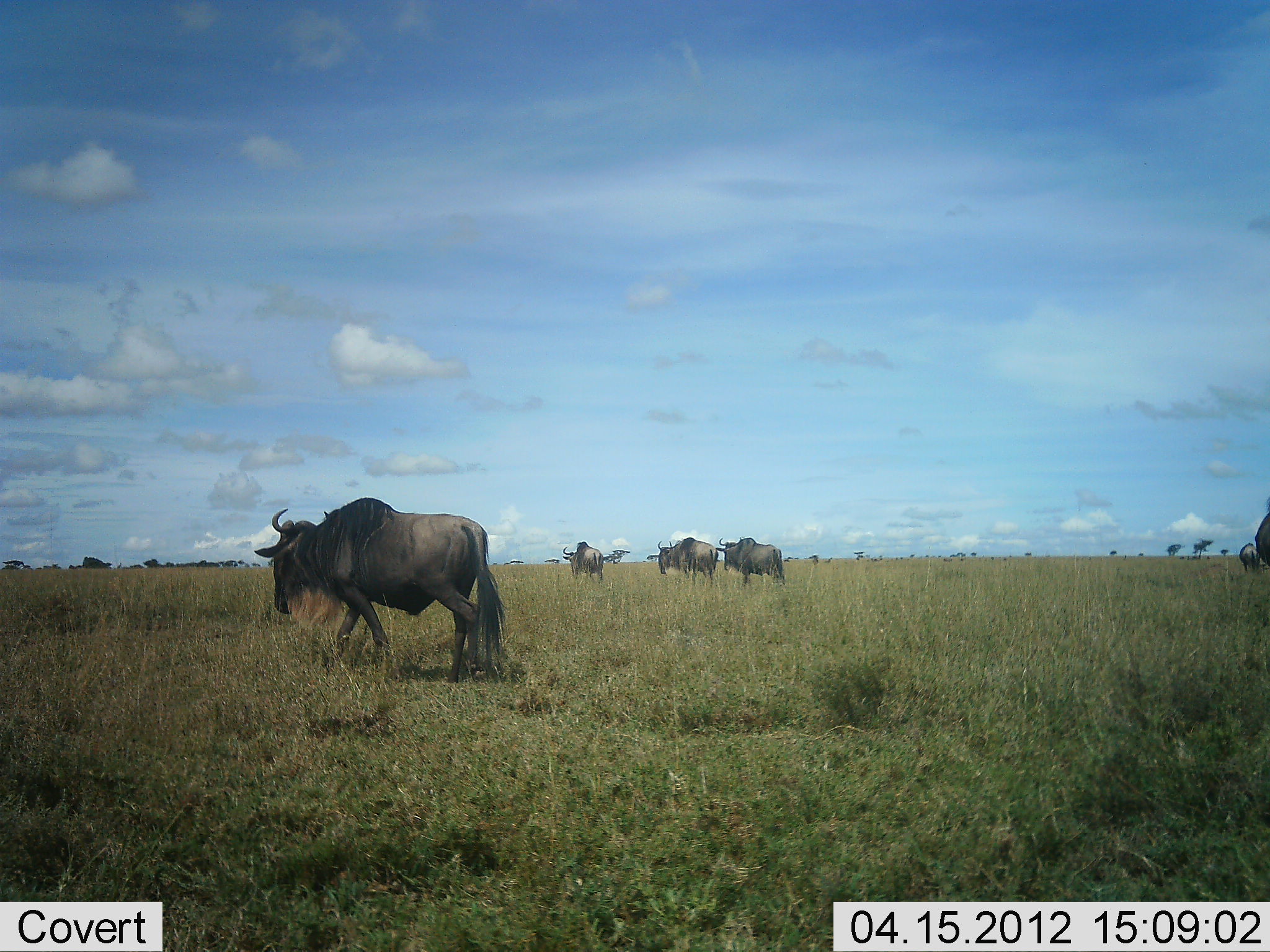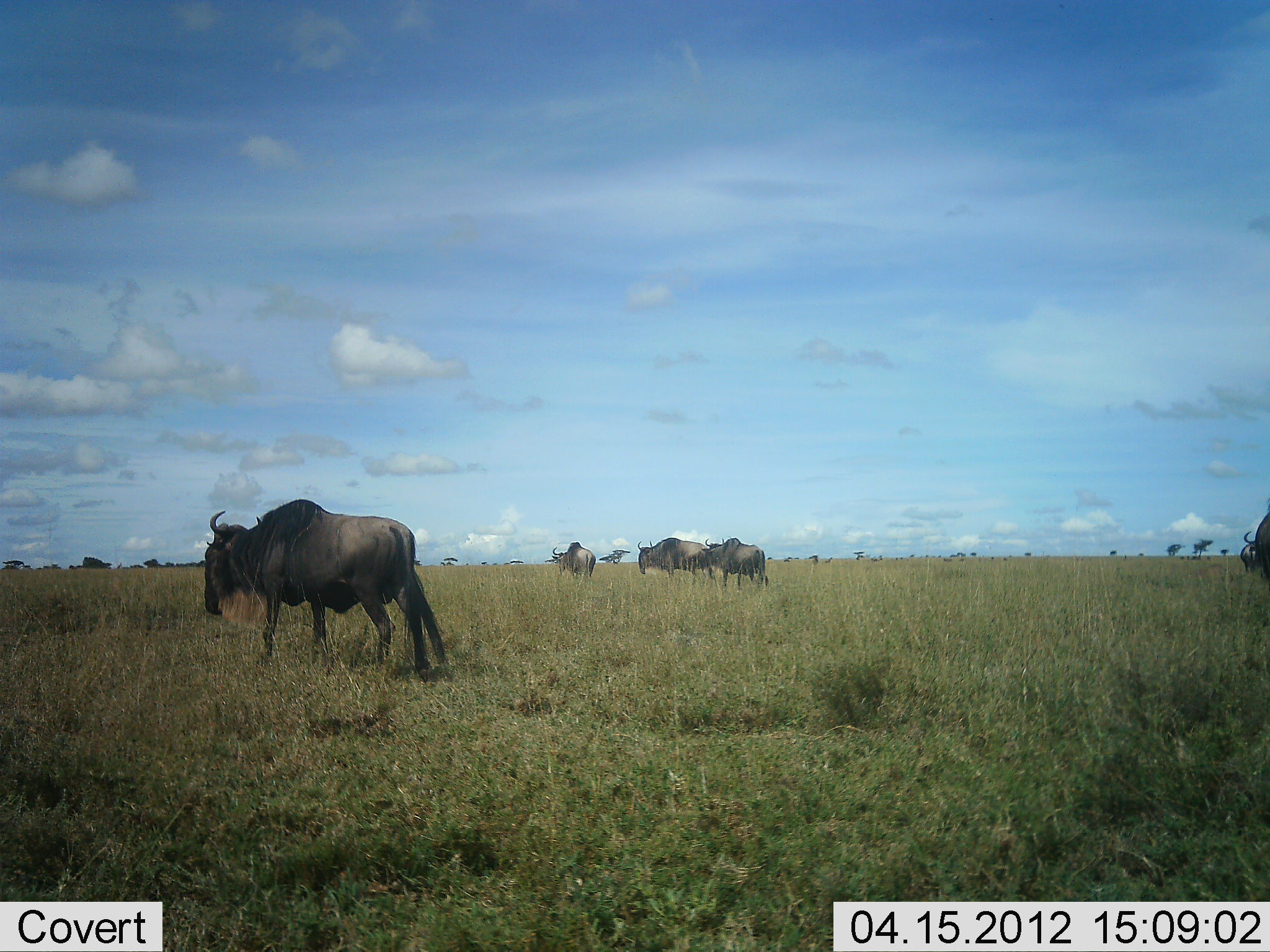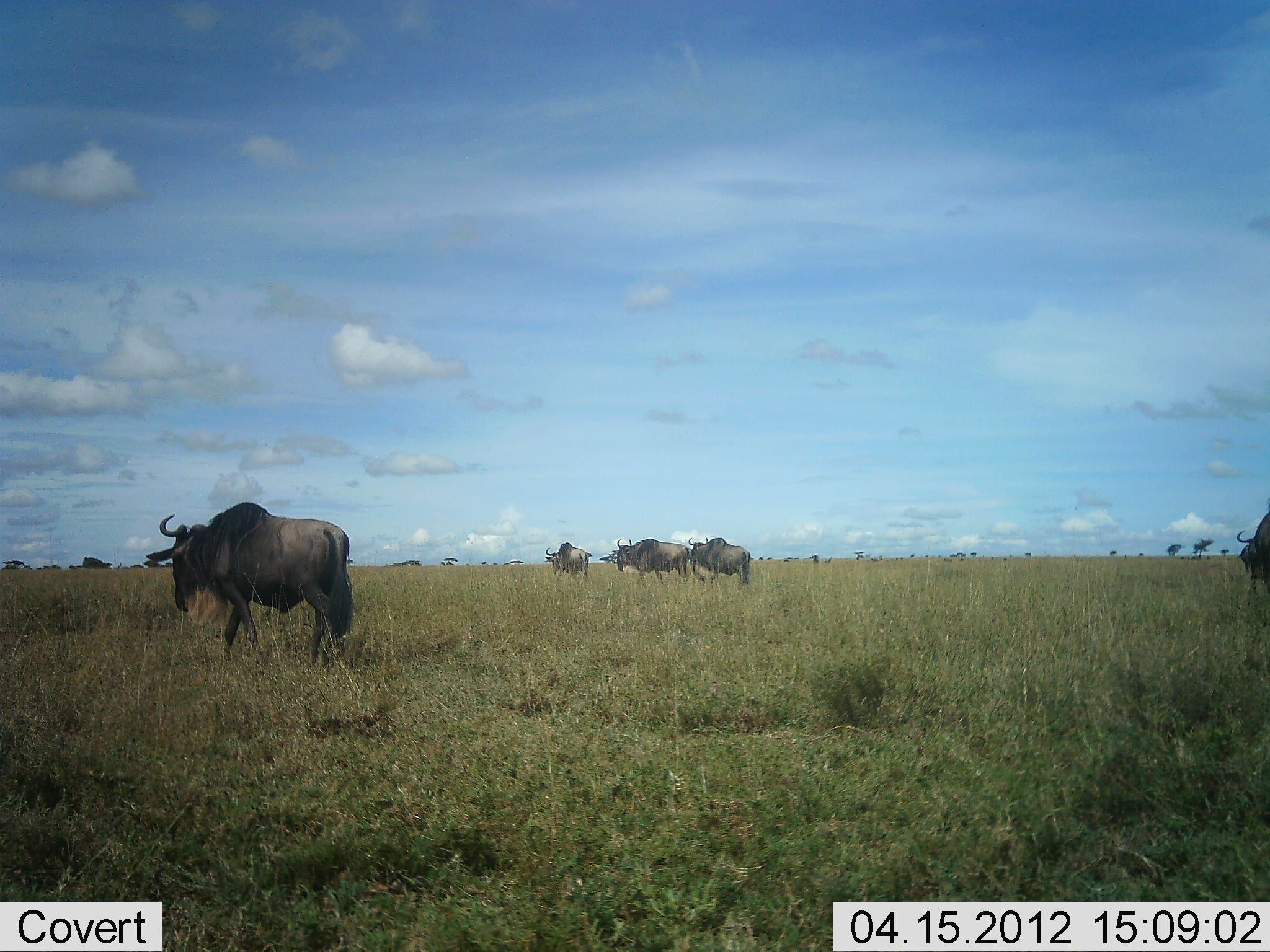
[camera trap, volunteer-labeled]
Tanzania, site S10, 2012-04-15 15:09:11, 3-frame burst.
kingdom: Animalia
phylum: Chordata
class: Mammalia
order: Artiodactyla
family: Bovidae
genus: Connochaetes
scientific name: Connochaetes taurinus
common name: blue wildebeest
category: wildebeest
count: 6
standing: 43%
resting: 0%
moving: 86%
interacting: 0%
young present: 0%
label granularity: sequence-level